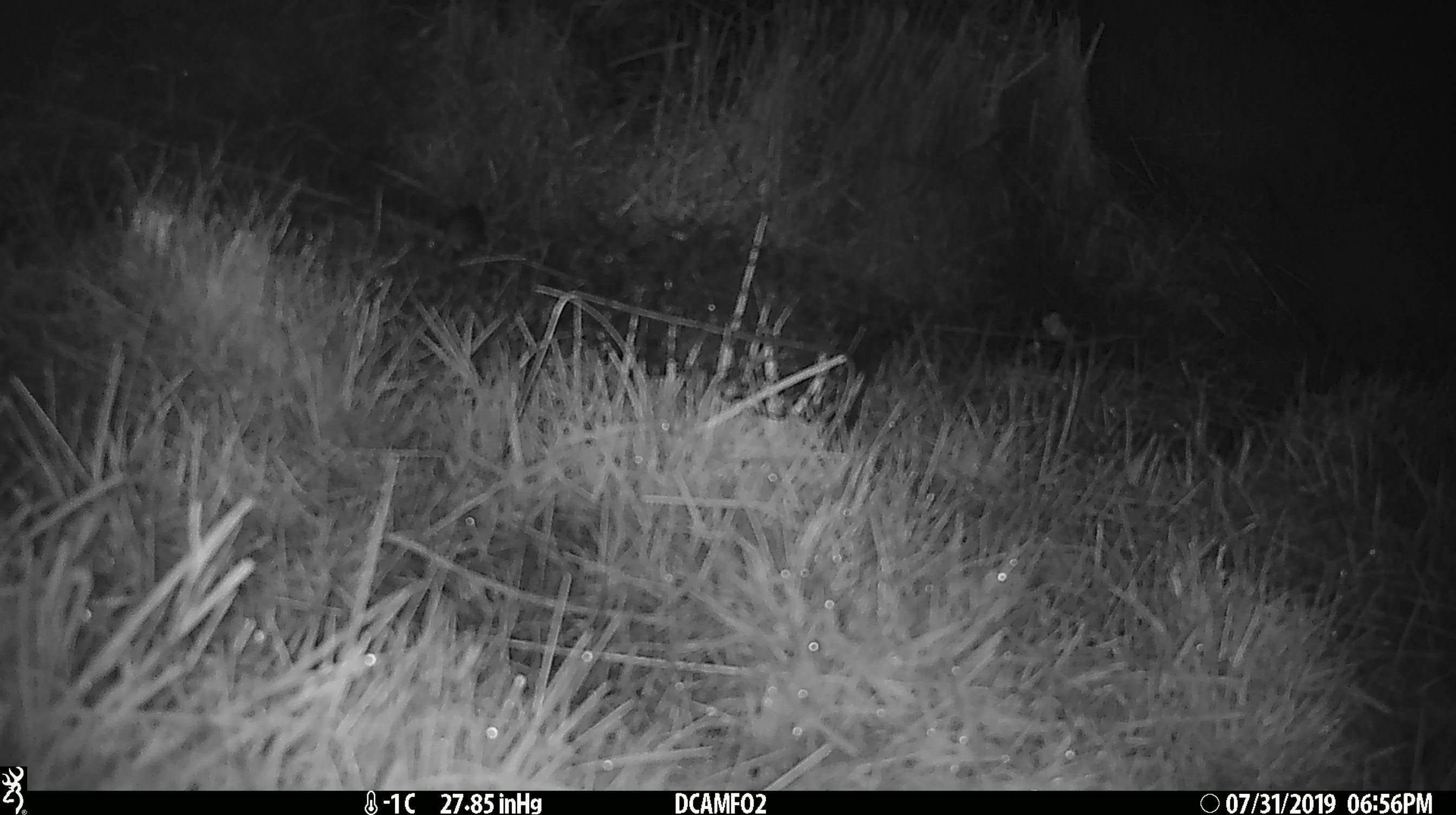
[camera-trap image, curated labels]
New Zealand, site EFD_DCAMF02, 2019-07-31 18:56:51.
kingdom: Animalia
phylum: Chordata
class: Mammalia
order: Rodentia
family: Muridae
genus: Mus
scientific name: Mus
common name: mouse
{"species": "mouse (Mus)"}